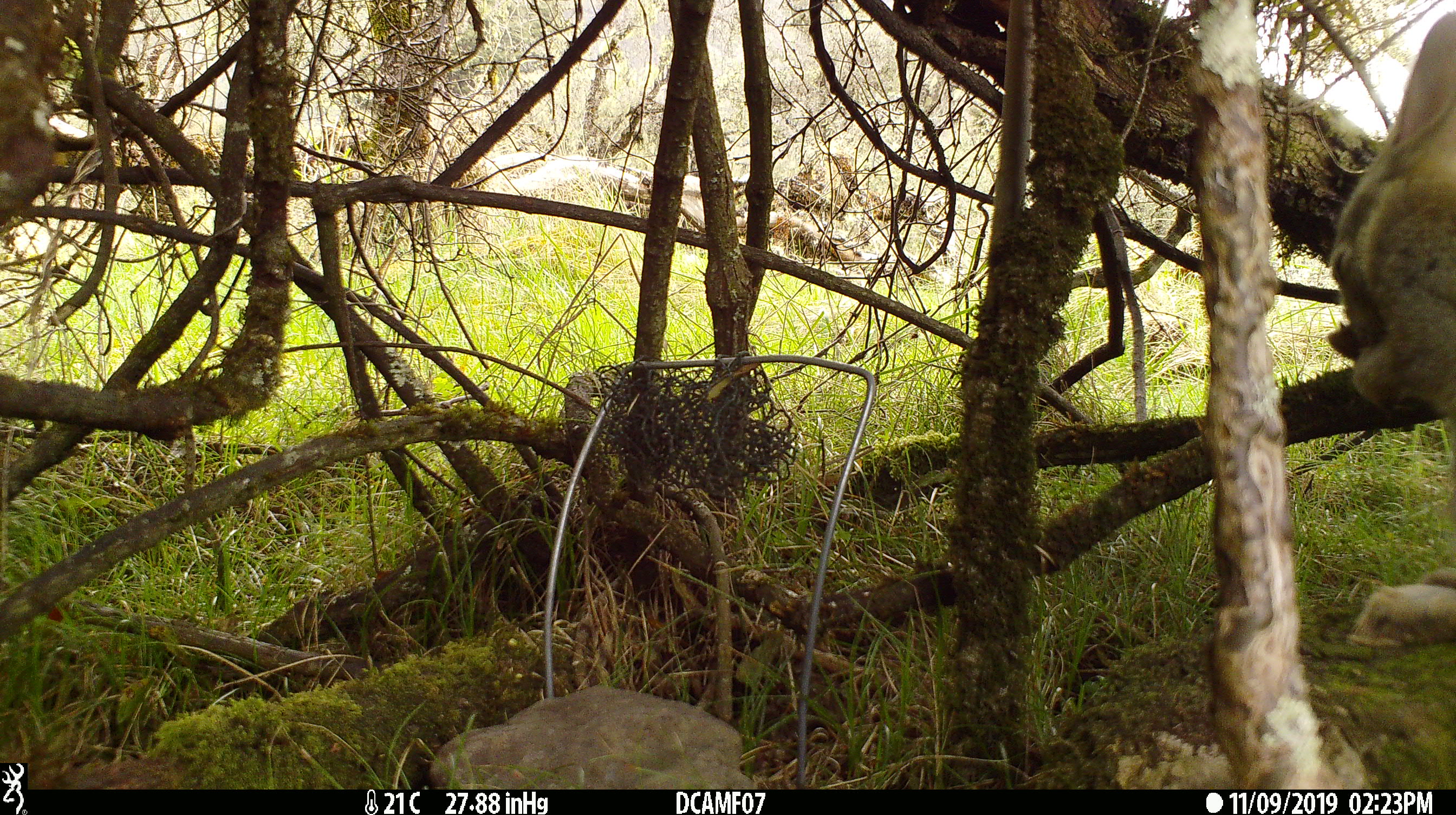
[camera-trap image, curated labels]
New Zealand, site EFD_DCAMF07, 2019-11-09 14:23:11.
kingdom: Animalia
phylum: Chordata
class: Mammalia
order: Lagomorpha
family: Leporidae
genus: Oryctolagus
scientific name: Oryctolagus cuniculus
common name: european rabbit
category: rabbit